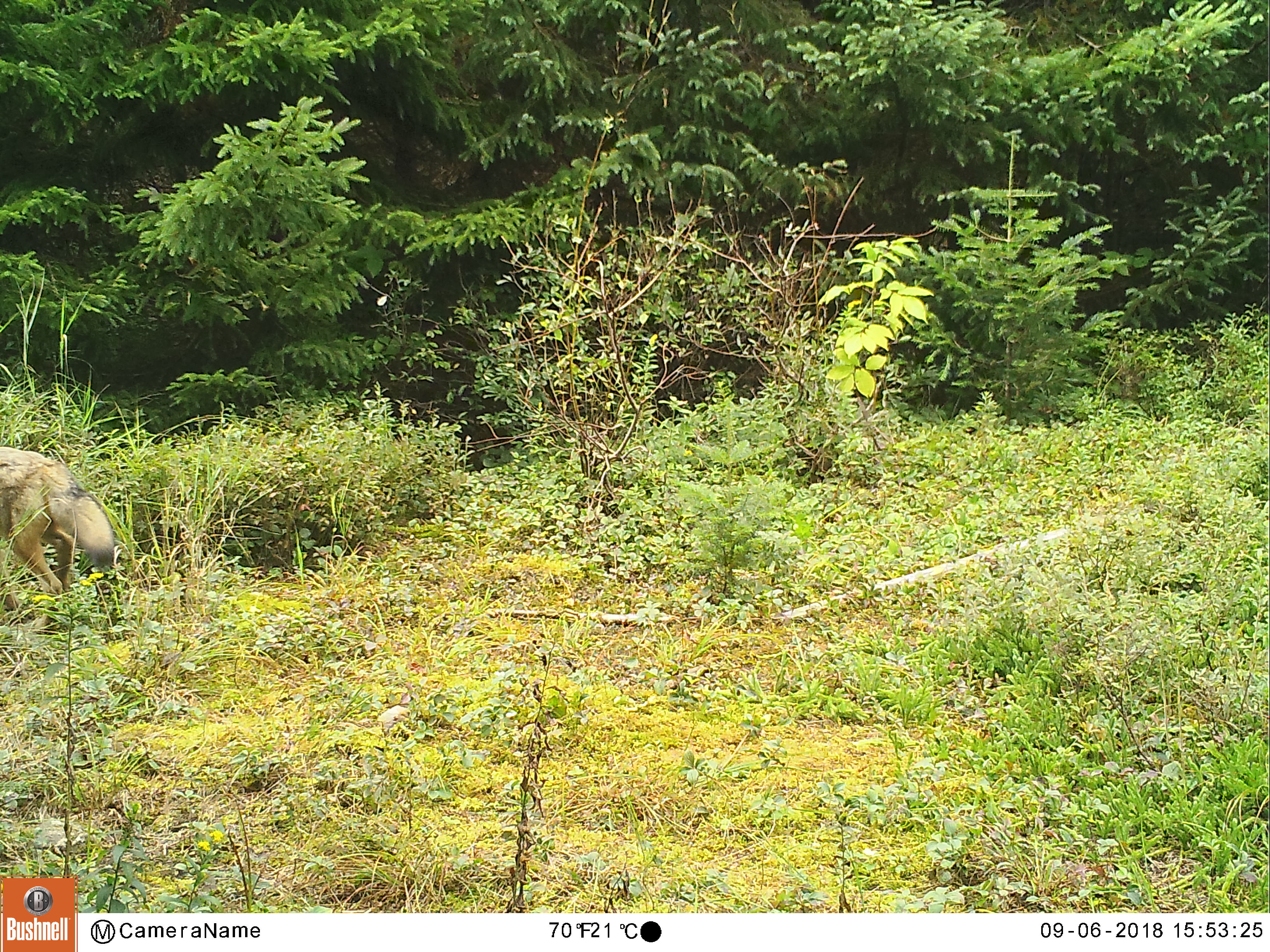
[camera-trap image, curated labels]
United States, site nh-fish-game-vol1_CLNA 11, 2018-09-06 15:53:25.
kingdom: Animalia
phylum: Chordata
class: Mammalia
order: Carnivora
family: Canidae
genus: Canis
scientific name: Canis latrans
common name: coyote